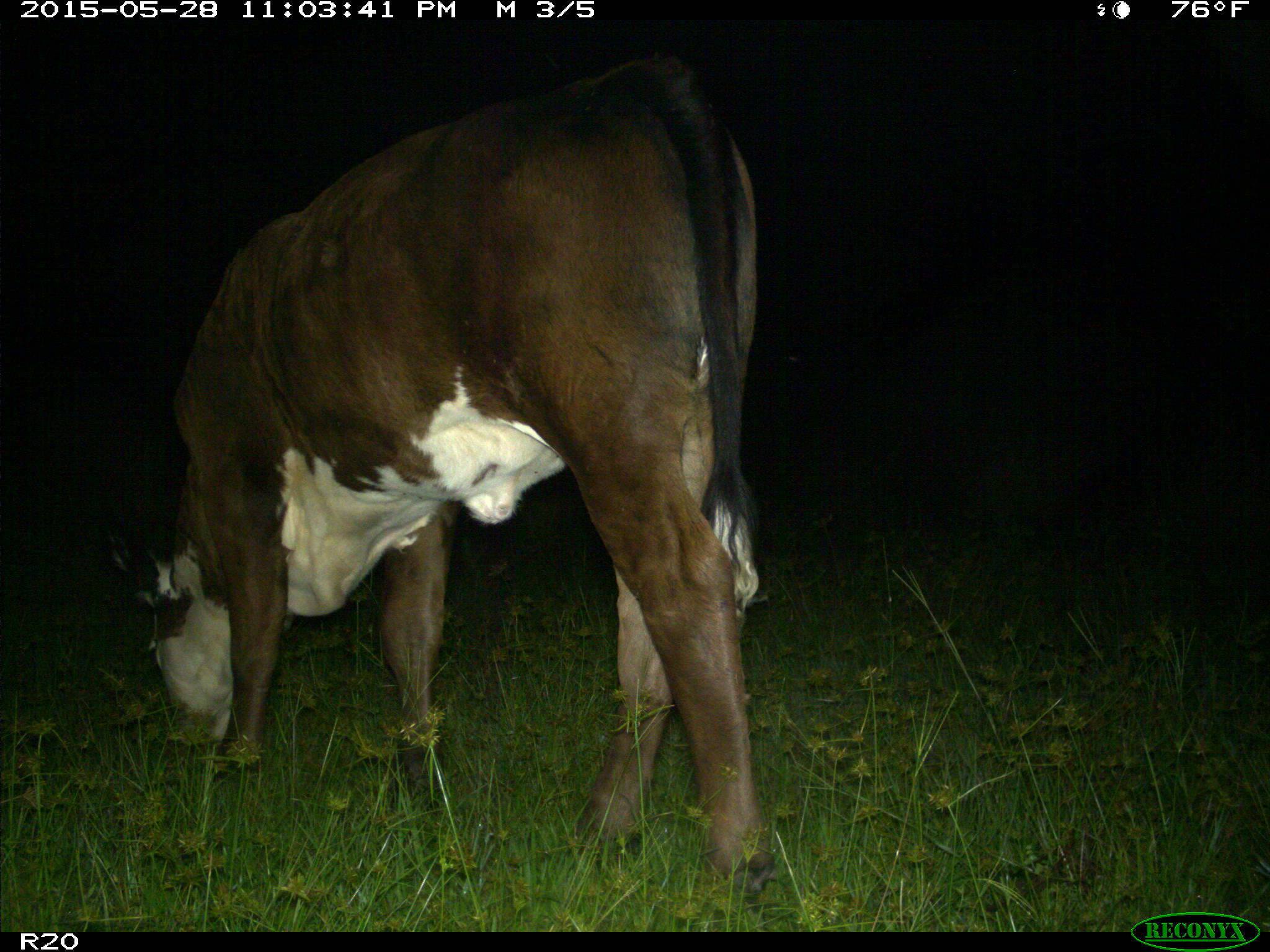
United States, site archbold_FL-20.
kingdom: Animalia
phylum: Chordata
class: Mammalia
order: Artiodactyla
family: Bovidae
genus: Bos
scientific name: Bos taurus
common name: domestic cow